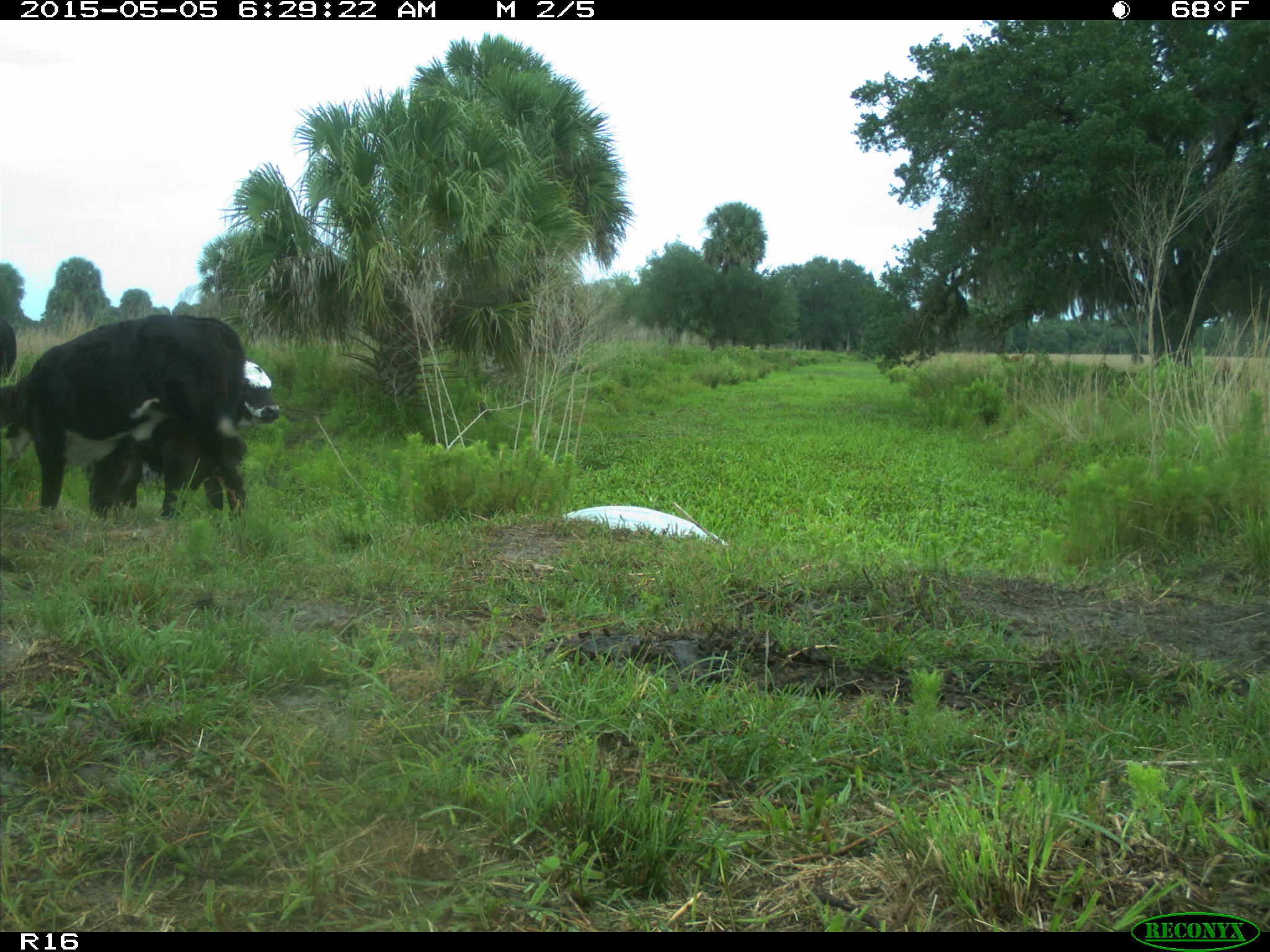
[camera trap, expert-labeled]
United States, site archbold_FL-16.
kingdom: Animalia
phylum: Chordata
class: Mammalia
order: Artiodactyla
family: Bovidae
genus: Bos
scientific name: Bos taurus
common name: domestic cow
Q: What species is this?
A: Bos taurus (domestic cow).